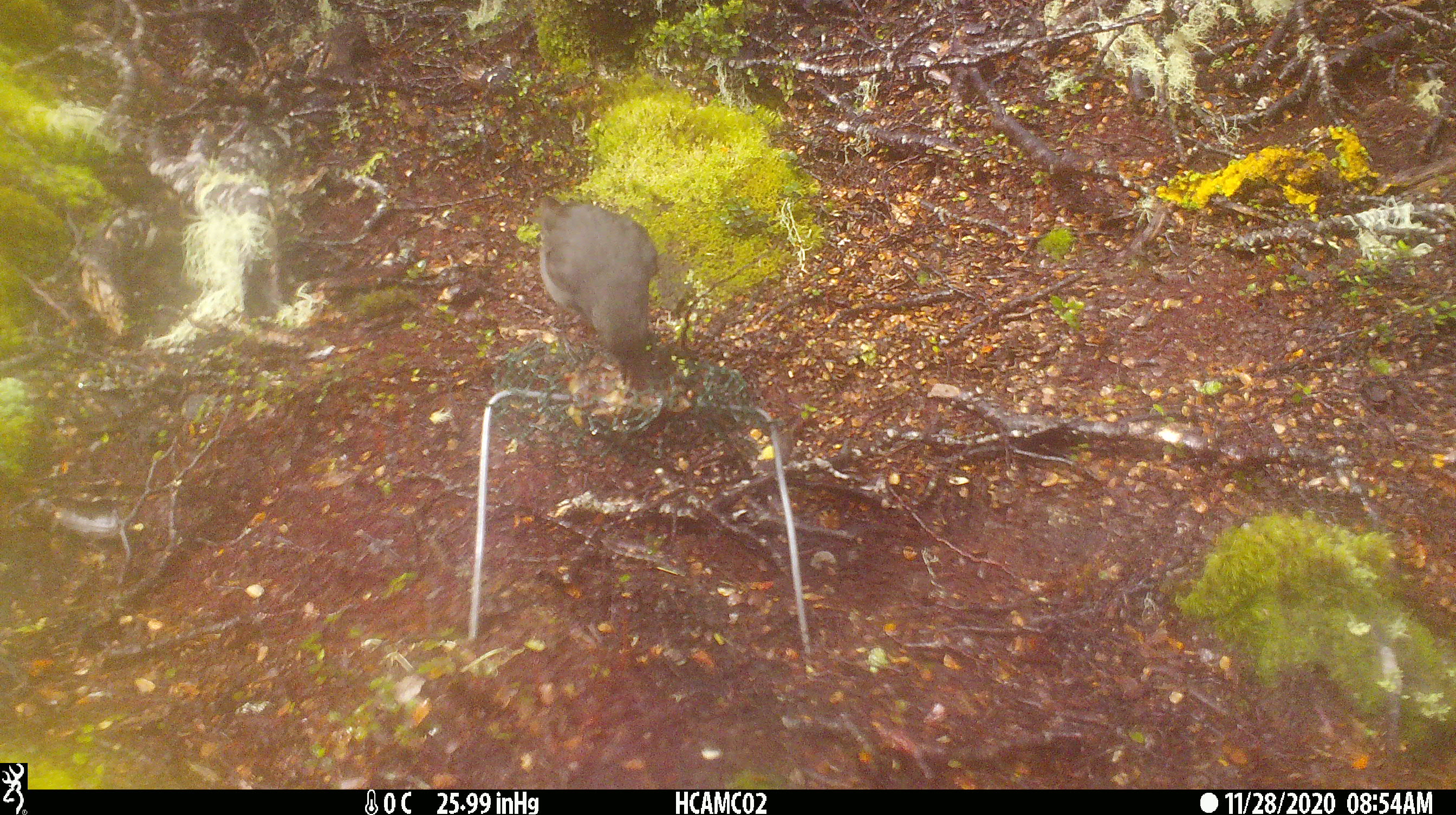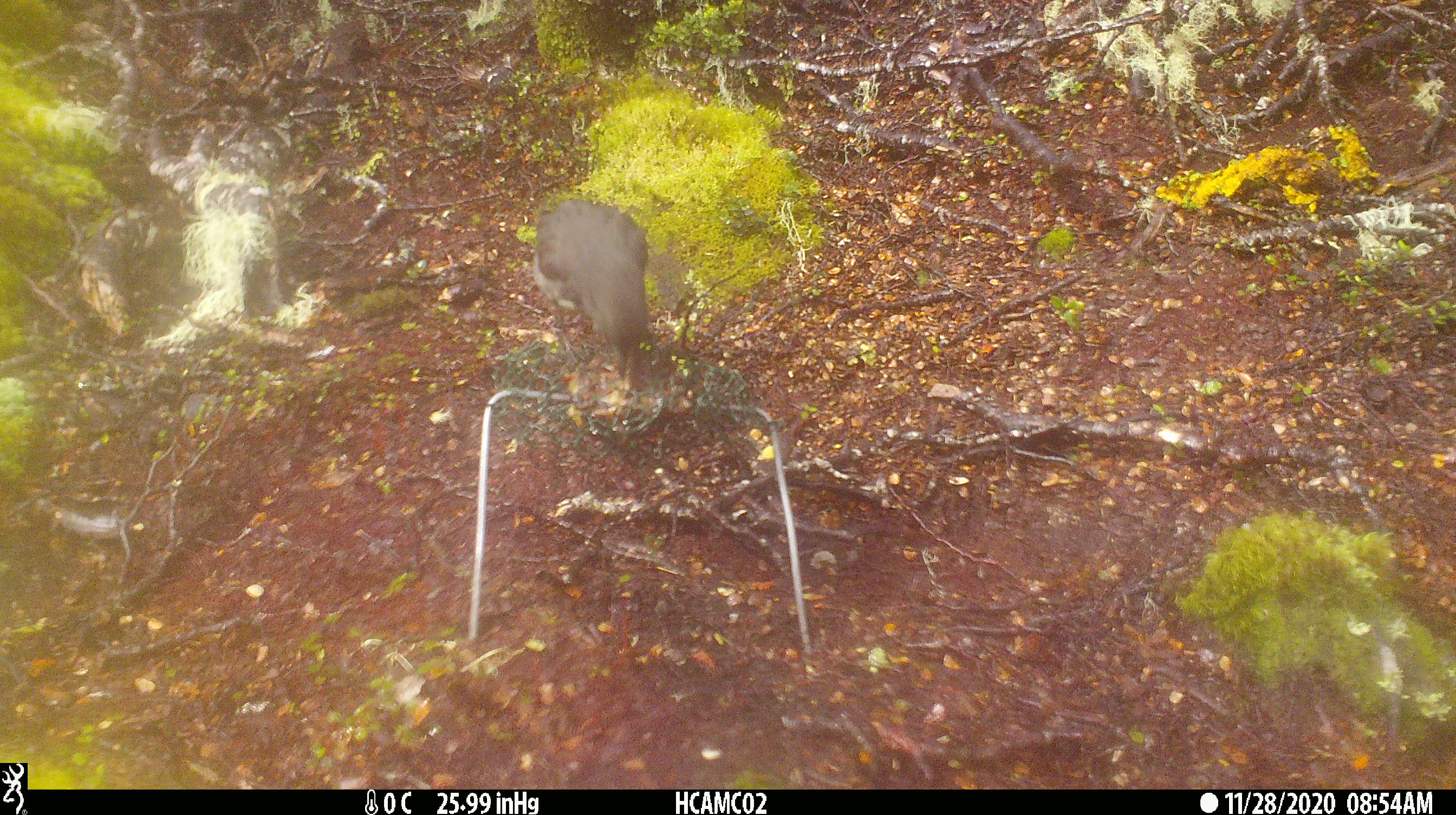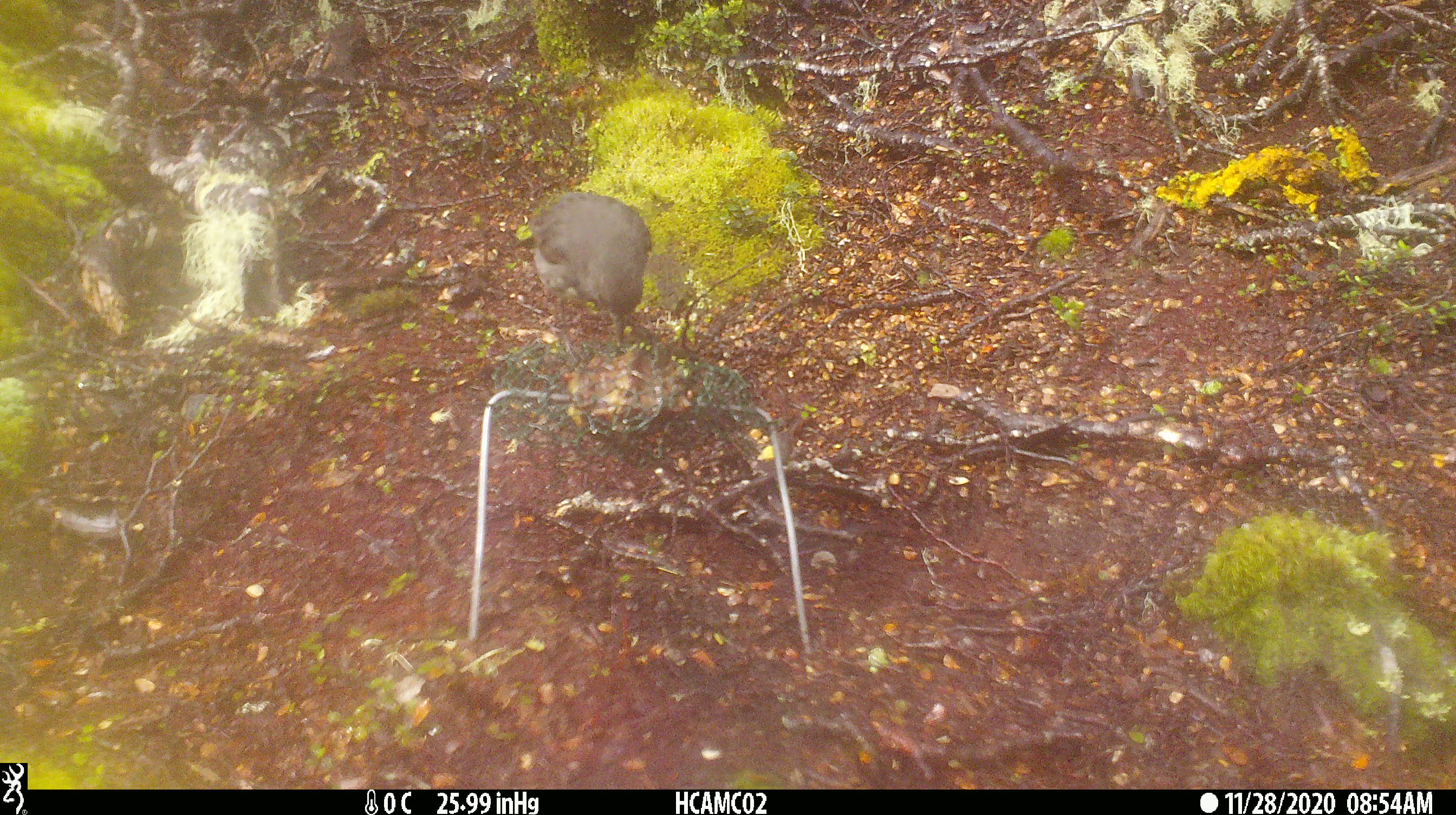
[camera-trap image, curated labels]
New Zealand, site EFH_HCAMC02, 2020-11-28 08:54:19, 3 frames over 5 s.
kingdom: Animalia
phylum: Chordata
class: Aves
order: Passeriformes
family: Petroicidae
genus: Petroica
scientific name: Petroica australis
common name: new zealand robin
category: robin